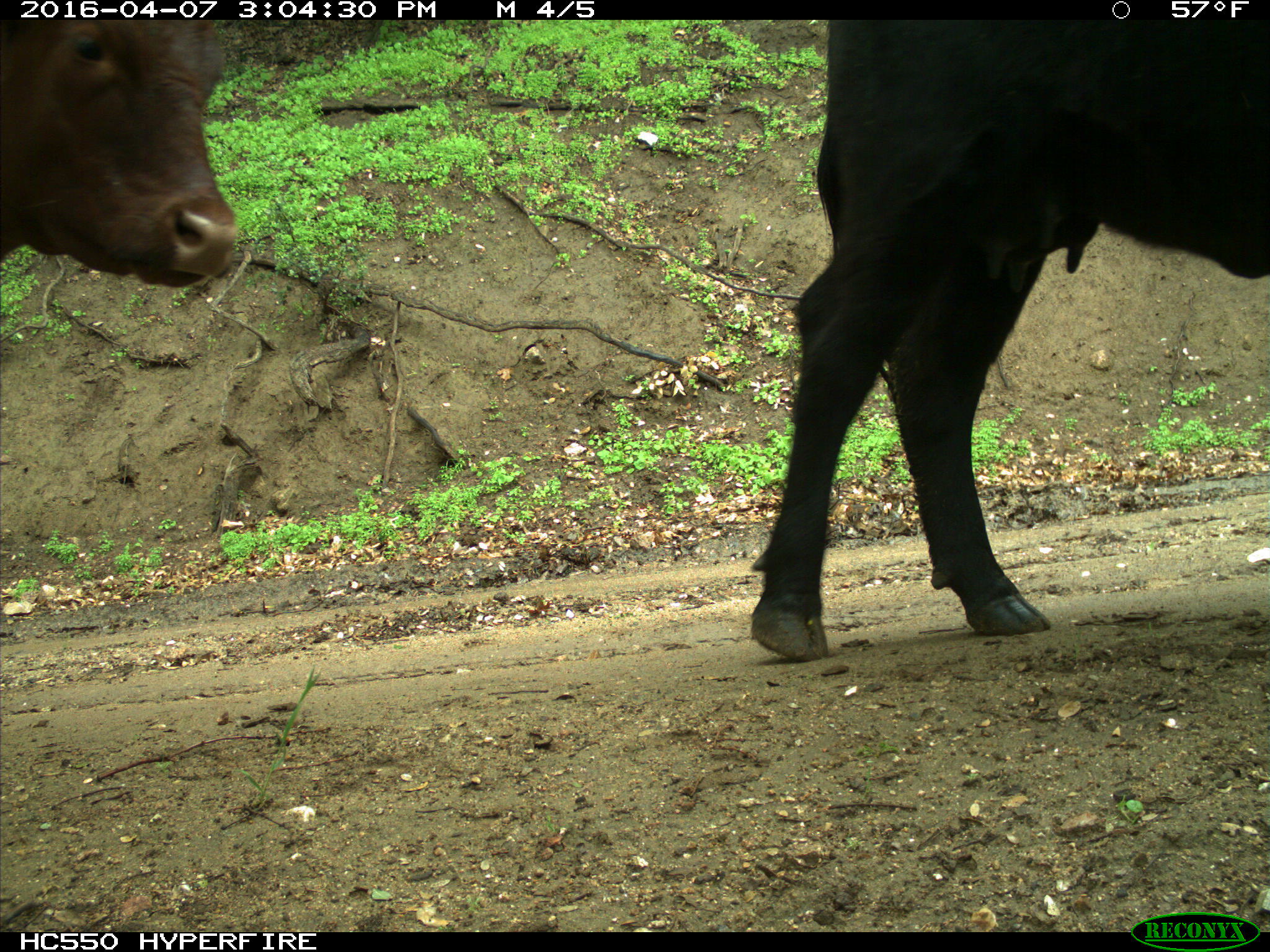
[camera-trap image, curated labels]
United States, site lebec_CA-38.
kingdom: Animalia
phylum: Chordata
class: Mammalia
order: Artiodactyla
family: Bovidae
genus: Bos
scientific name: Bos taurus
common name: domestic cow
Bos taurus (domestic cow).